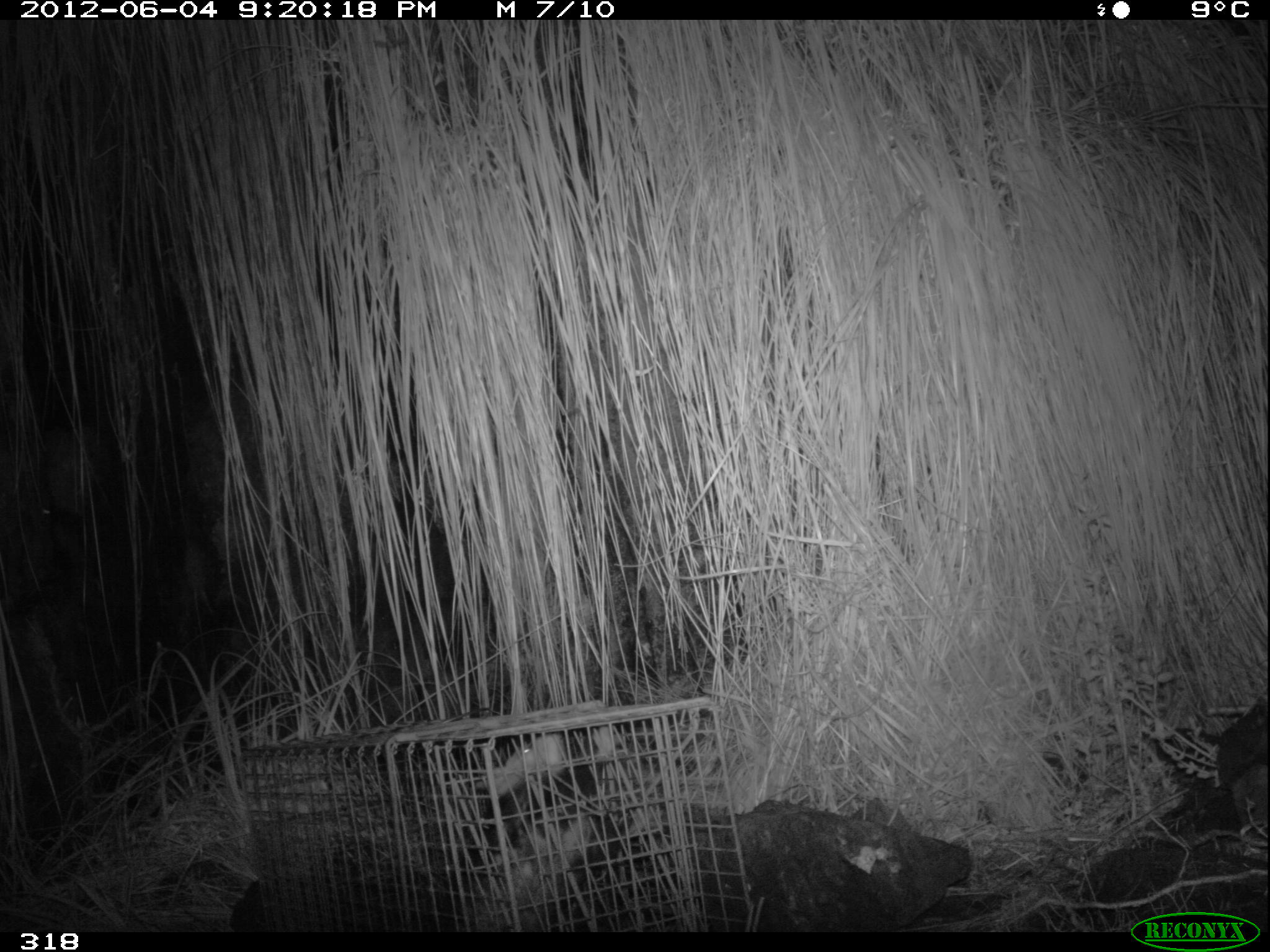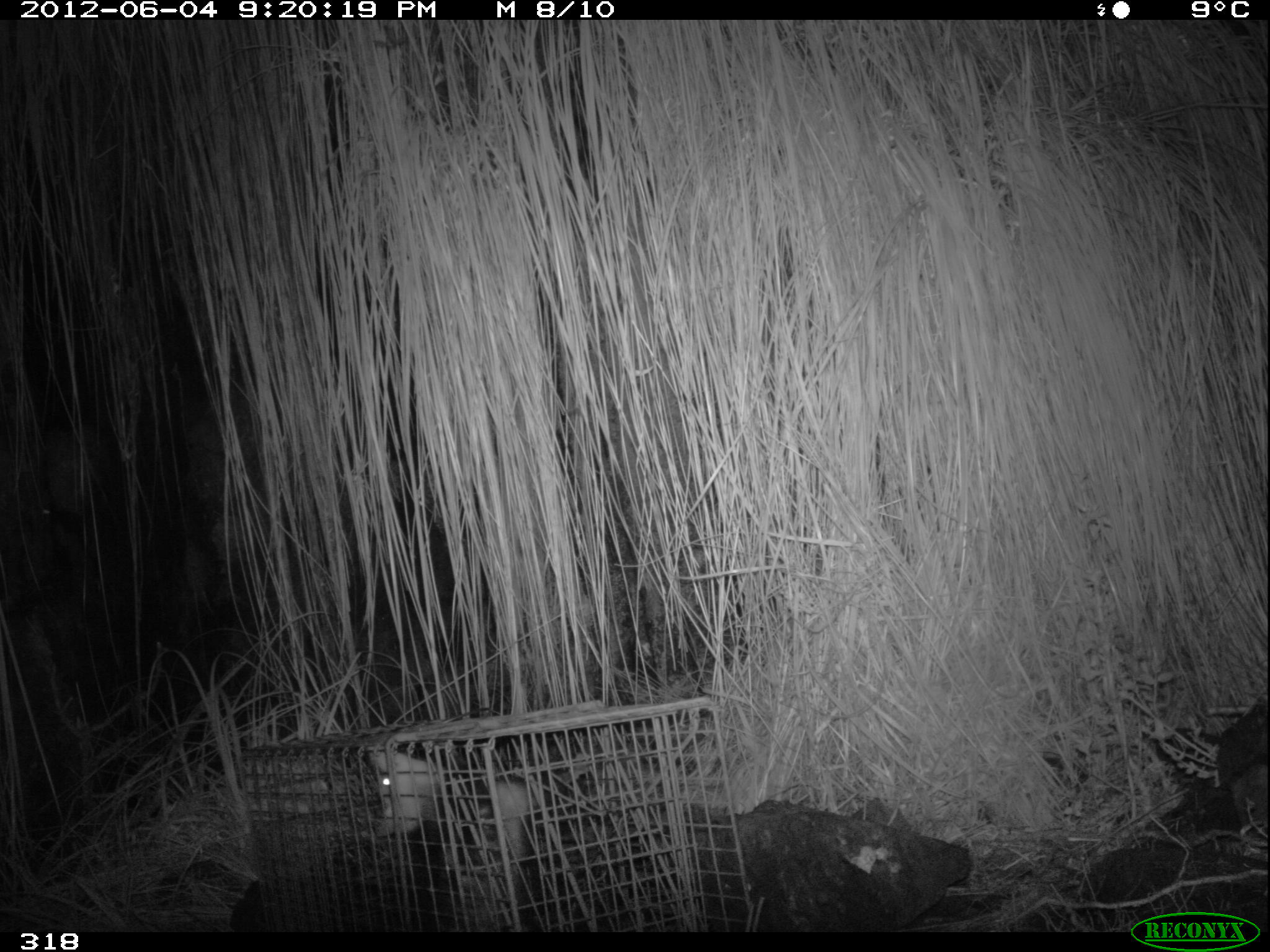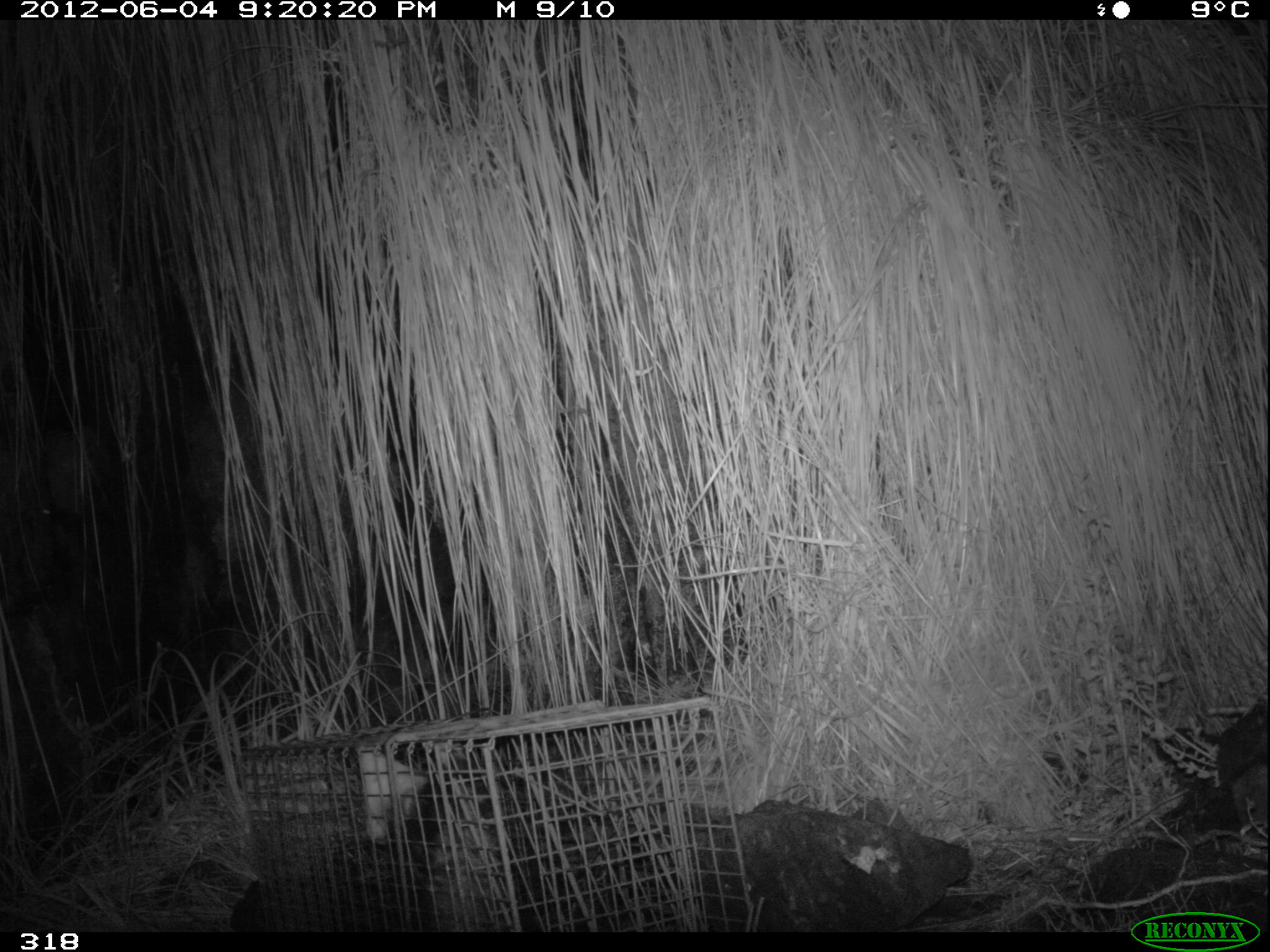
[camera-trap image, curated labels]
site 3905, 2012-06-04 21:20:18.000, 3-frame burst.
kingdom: Animalia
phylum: Chordata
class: Mammalia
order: Didelphimorphia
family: Didelphidae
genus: Didelphis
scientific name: Didelphis pernigra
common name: andean white-eared opossum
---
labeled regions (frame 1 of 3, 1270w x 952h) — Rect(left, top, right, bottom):
didelphis pernigra: Rect(438, 727, 616, 932)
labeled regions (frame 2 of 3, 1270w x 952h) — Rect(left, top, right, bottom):
didelphis pernigra: Rect(371, 744, 592, 932)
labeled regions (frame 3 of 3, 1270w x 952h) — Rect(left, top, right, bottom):
didelphis pernigra: Rect(353, 751, 539, 934)